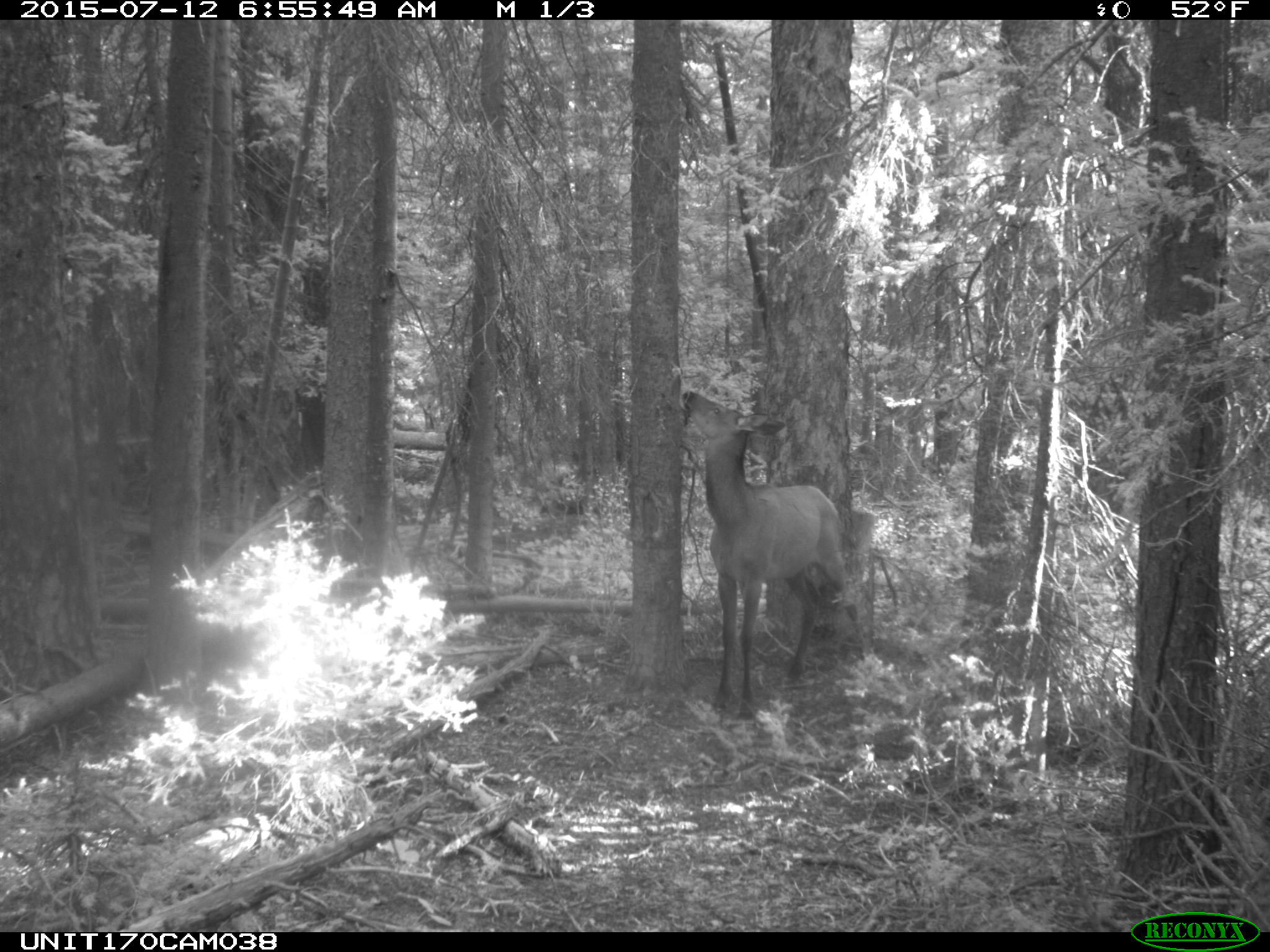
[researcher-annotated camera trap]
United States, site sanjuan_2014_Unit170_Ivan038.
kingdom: Animalia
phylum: Chordata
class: Mammalia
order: Artiodactyla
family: Cervidae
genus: Cervus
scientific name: Cervus elaphus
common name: red deer